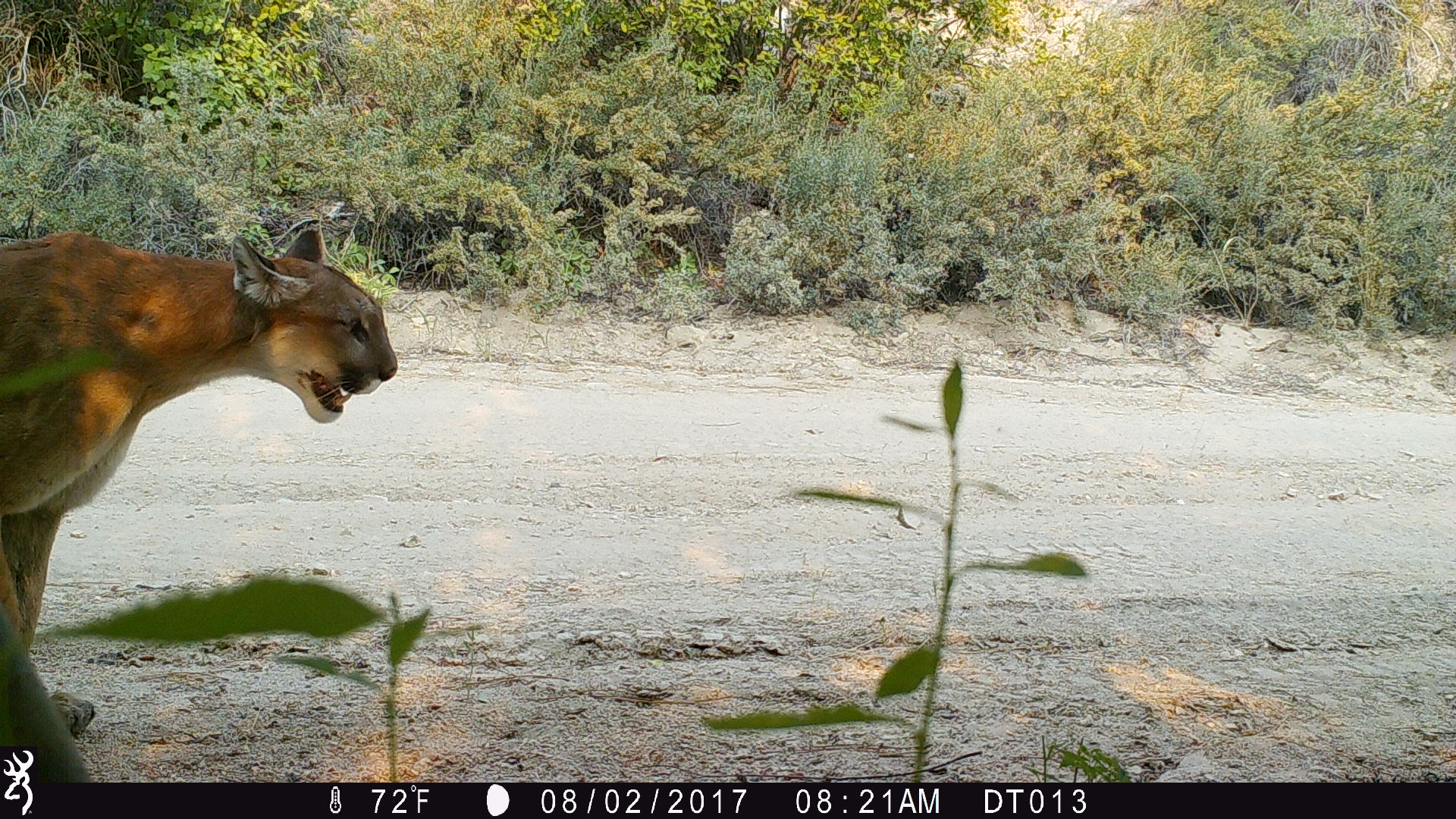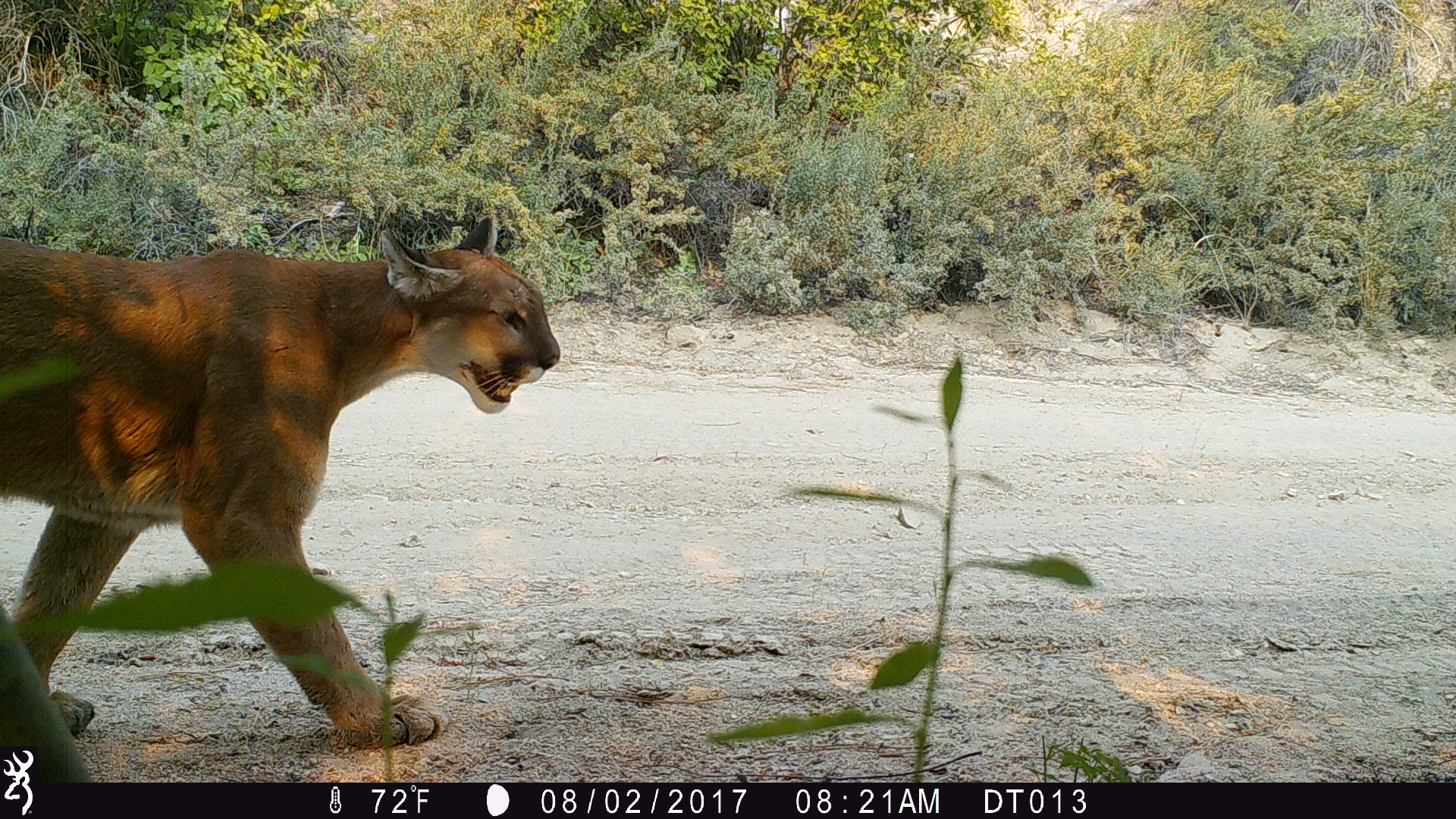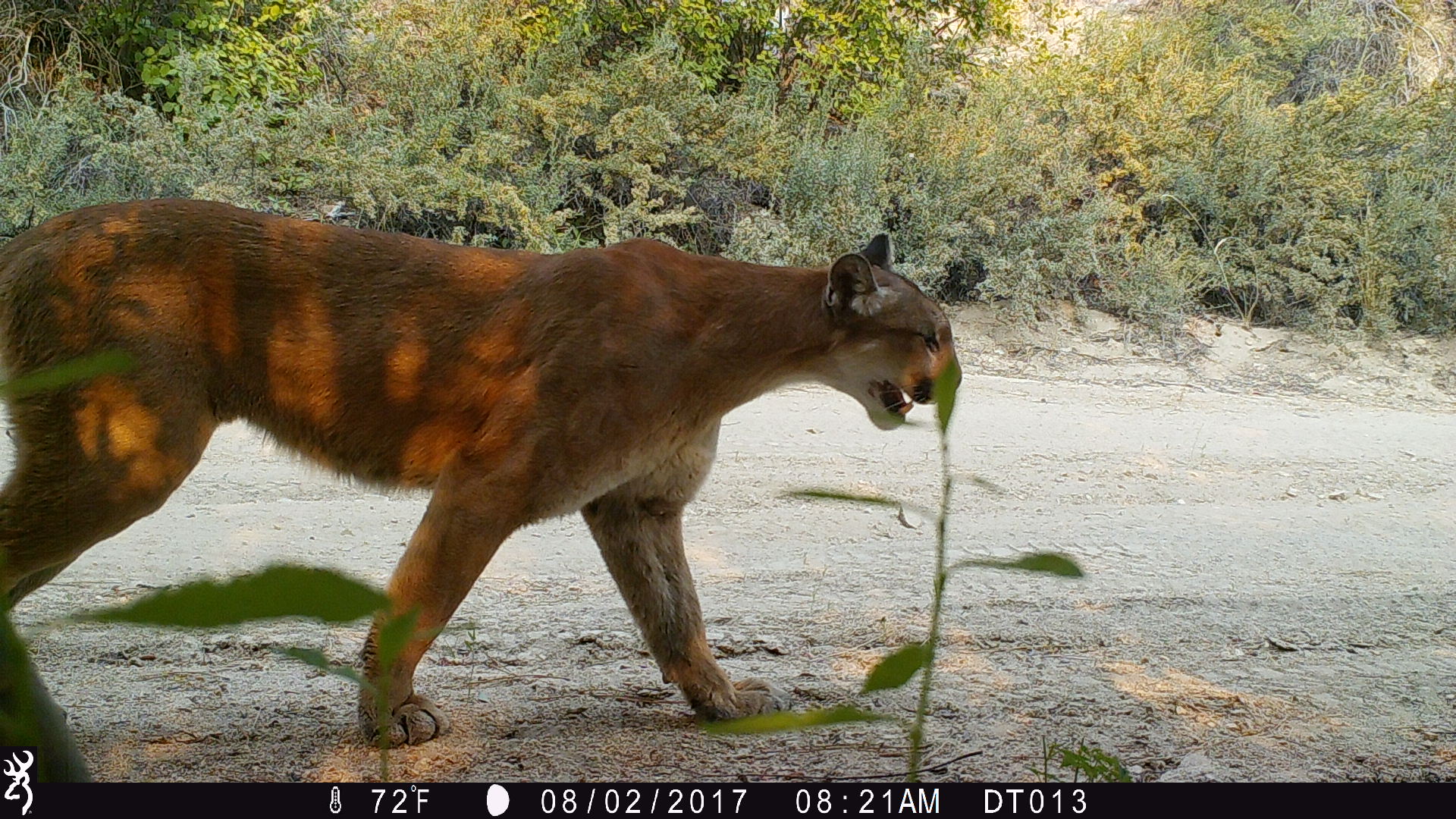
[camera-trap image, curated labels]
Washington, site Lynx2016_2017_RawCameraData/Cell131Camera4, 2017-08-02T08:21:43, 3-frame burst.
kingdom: Animalia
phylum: Chordata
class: Mammalia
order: Carnivora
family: Felidae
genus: Puma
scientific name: Puma concolor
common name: mountain lion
Puma concolor (mountain lion). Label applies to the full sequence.